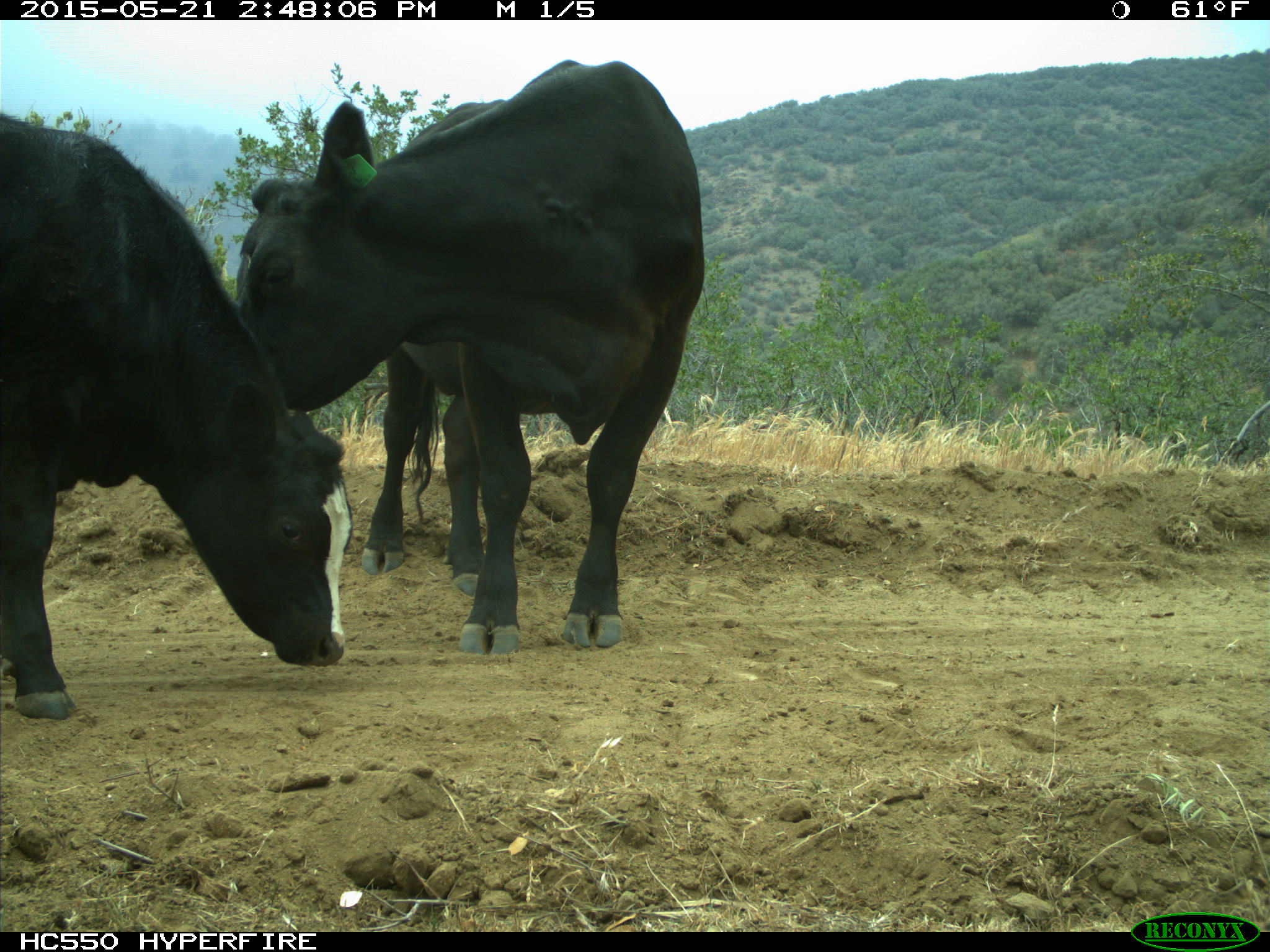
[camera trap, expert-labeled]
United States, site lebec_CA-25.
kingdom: Animalia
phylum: Chordata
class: Mammalia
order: Artiodactyla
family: Bovidae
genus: Bos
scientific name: Bos taurus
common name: domestic cow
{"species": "Bos taurus (domestic cow)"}